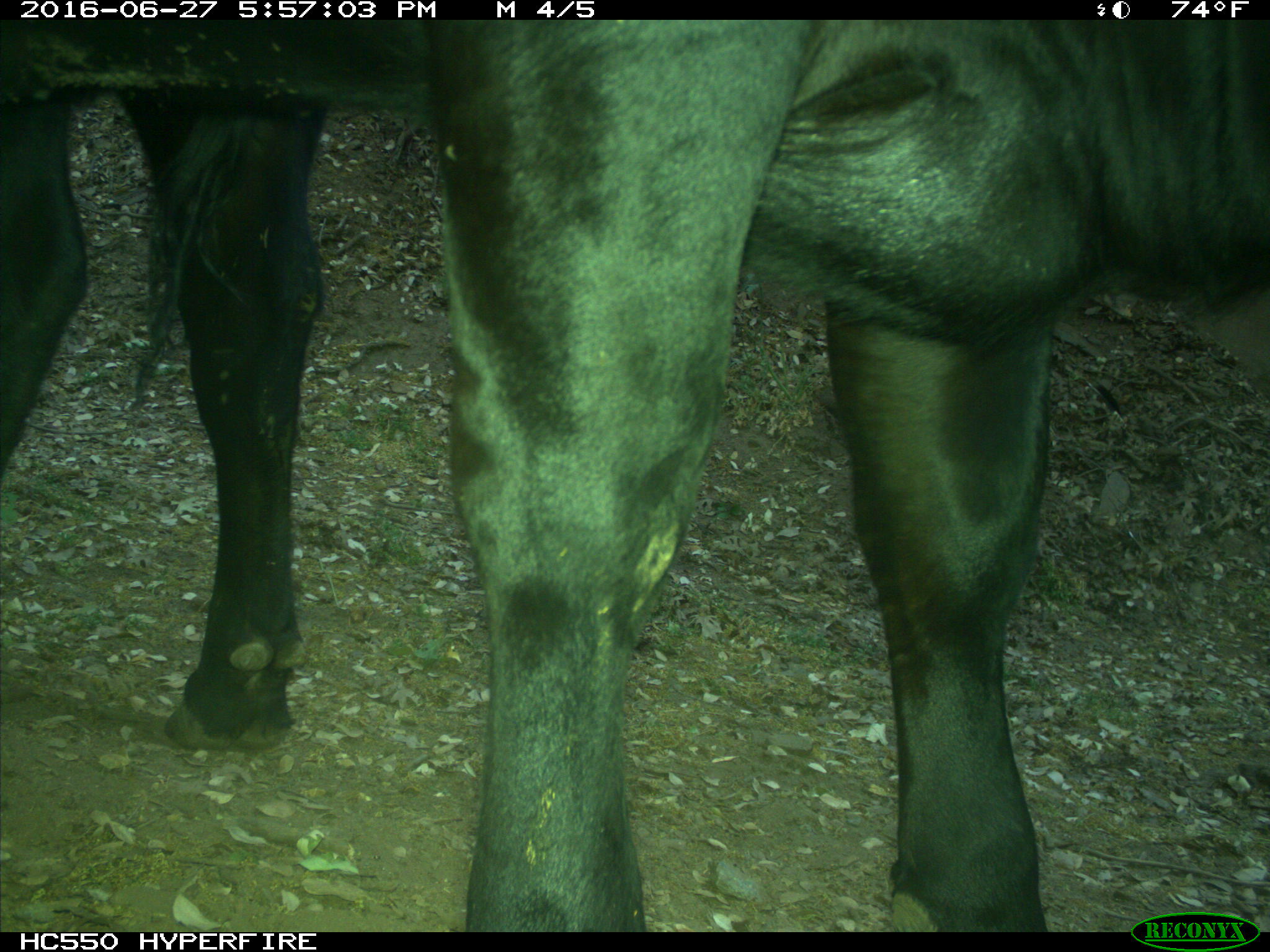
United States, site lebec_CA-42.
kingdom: Animalia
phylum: Chordata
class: Mammalia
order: Artiodactyla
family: Bovidae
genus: Bos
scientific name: Bos taurus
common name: domestic cow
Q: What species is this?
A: Bos taurus (domestic cow).